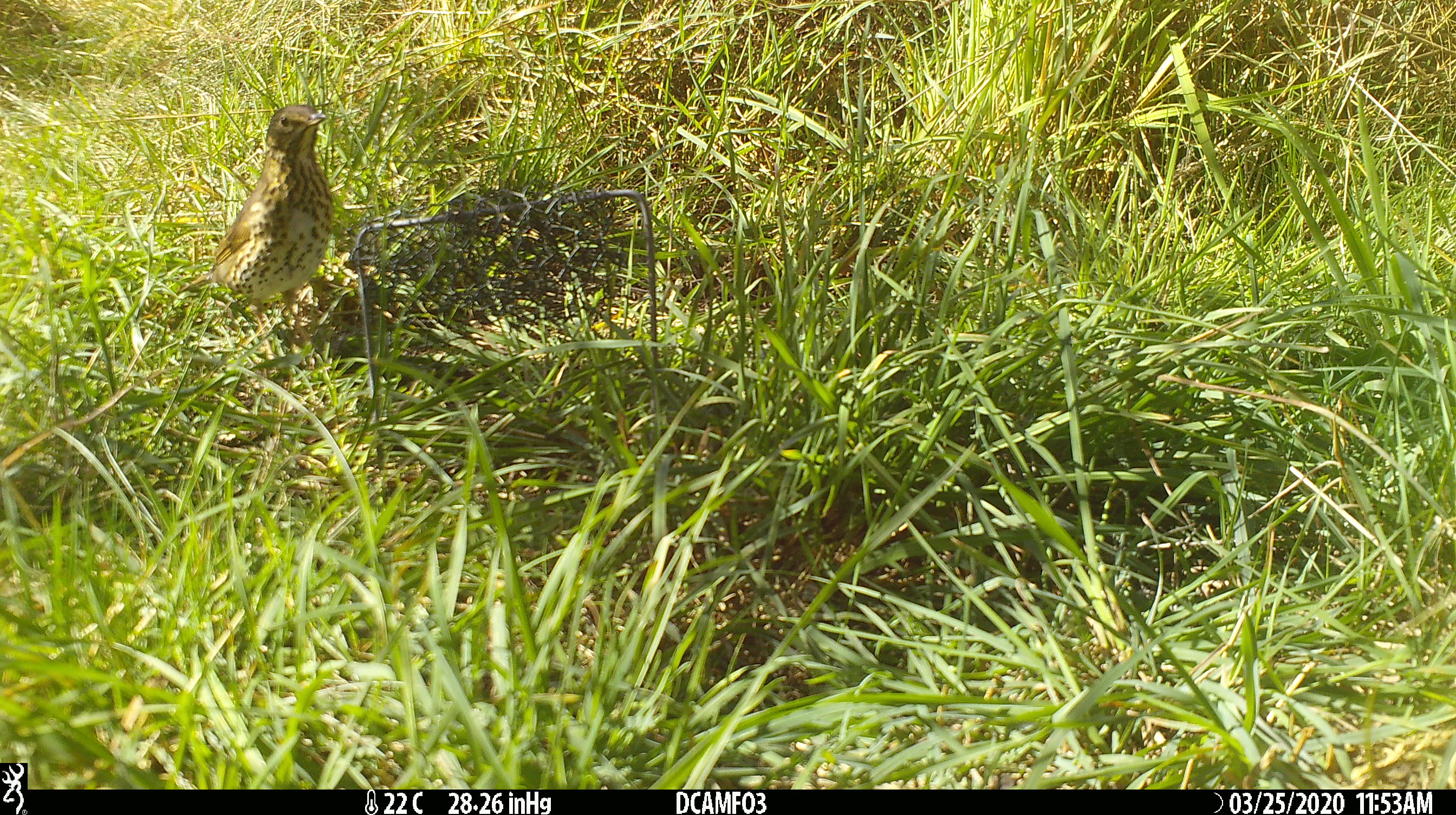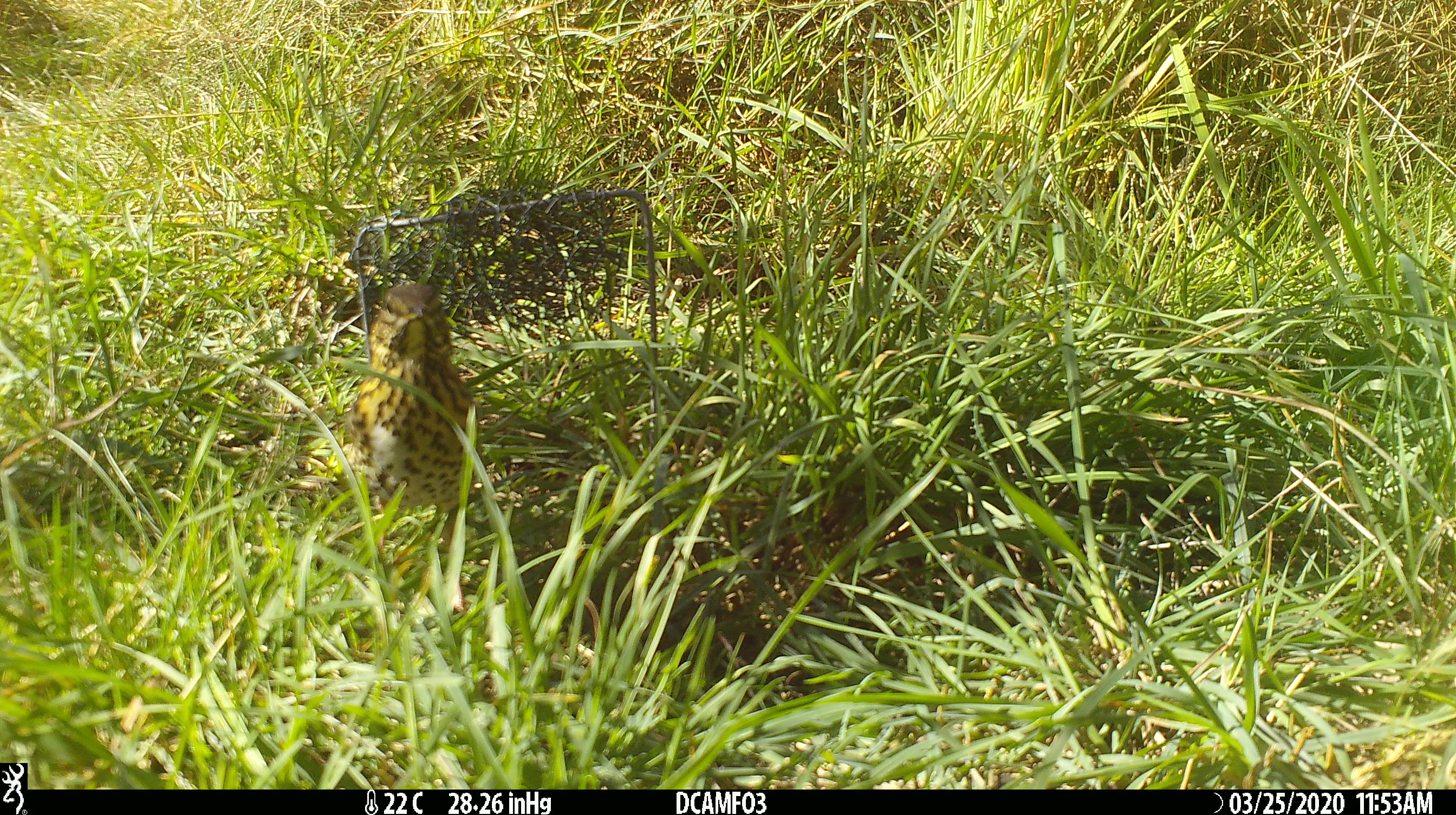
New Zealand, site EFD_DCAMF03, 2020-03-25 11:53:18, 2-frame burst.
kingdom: Animalia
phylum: Chordata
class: Aves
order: Passeriformes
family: Turdidae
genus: Turdus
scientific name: Turdus philomelos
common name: song thrush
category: thrush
Thrush (song thrush) (Turdus philomelos).